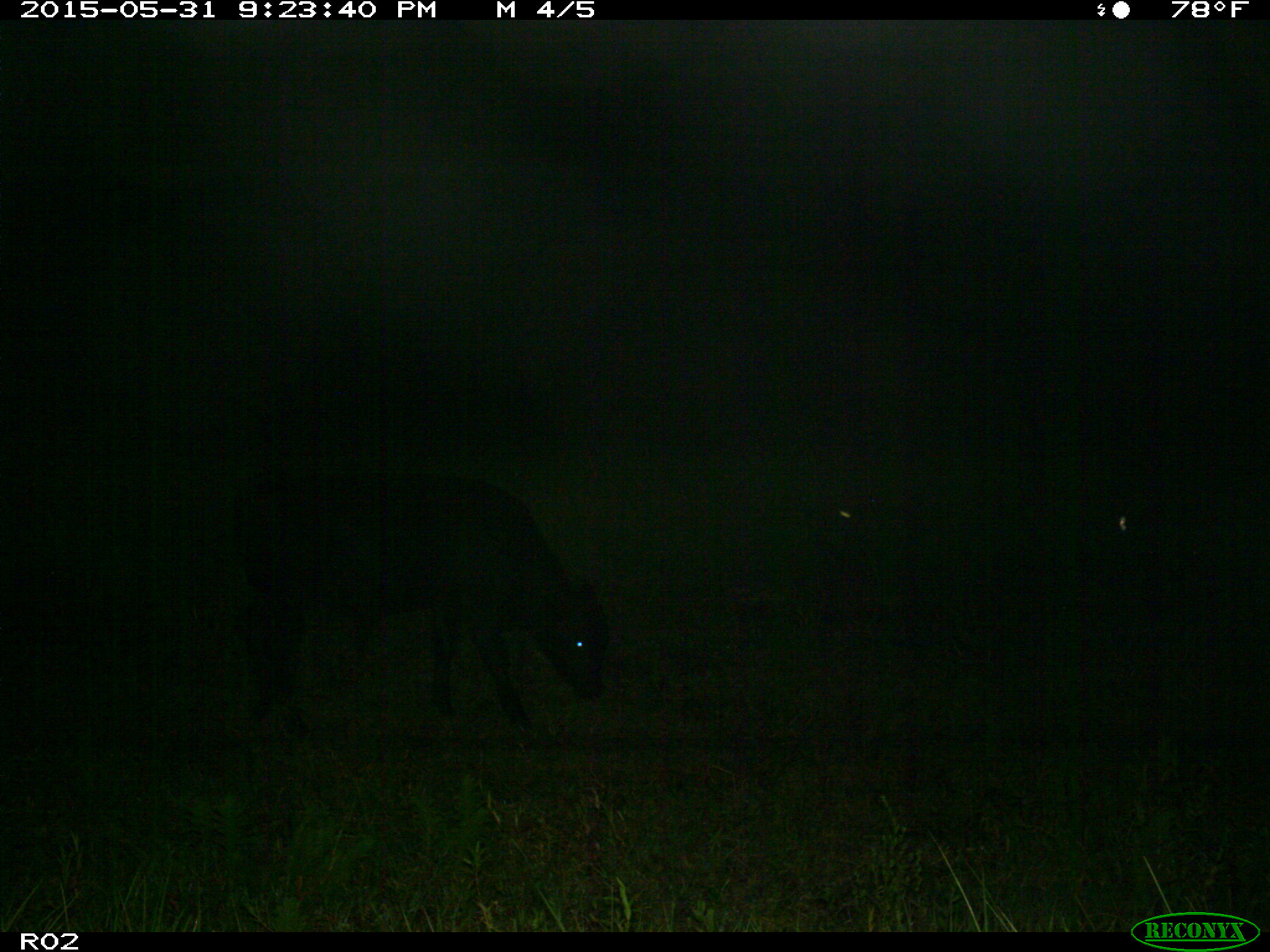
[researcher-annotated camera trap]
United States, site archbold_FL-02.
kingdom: Animalia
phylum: Chordata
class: Mammalia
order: Artiodactyla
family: Bovidae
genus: Bos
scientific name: Bos taurus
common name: domestic cow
Bos taurus (domestic cow).